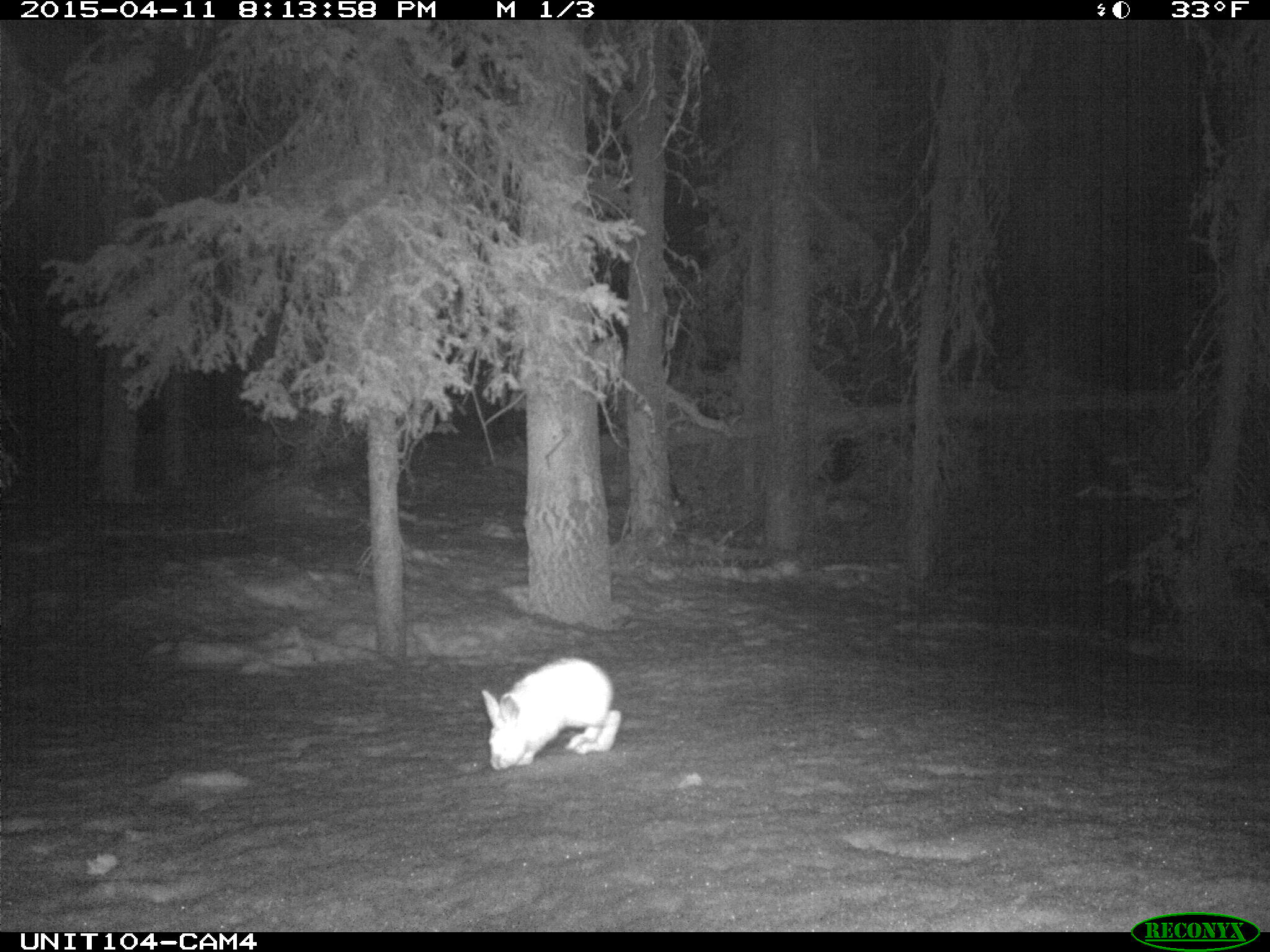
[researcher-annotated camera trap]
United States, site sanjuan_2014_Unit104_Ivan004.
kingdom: Animalia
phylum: Chordata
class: Mammalia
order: Lagomorpha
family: Leporidae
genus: Lepus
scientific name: Lepus americanus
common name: snowshoe hare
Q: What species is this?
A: Lepus americanus (snowshoe hare).